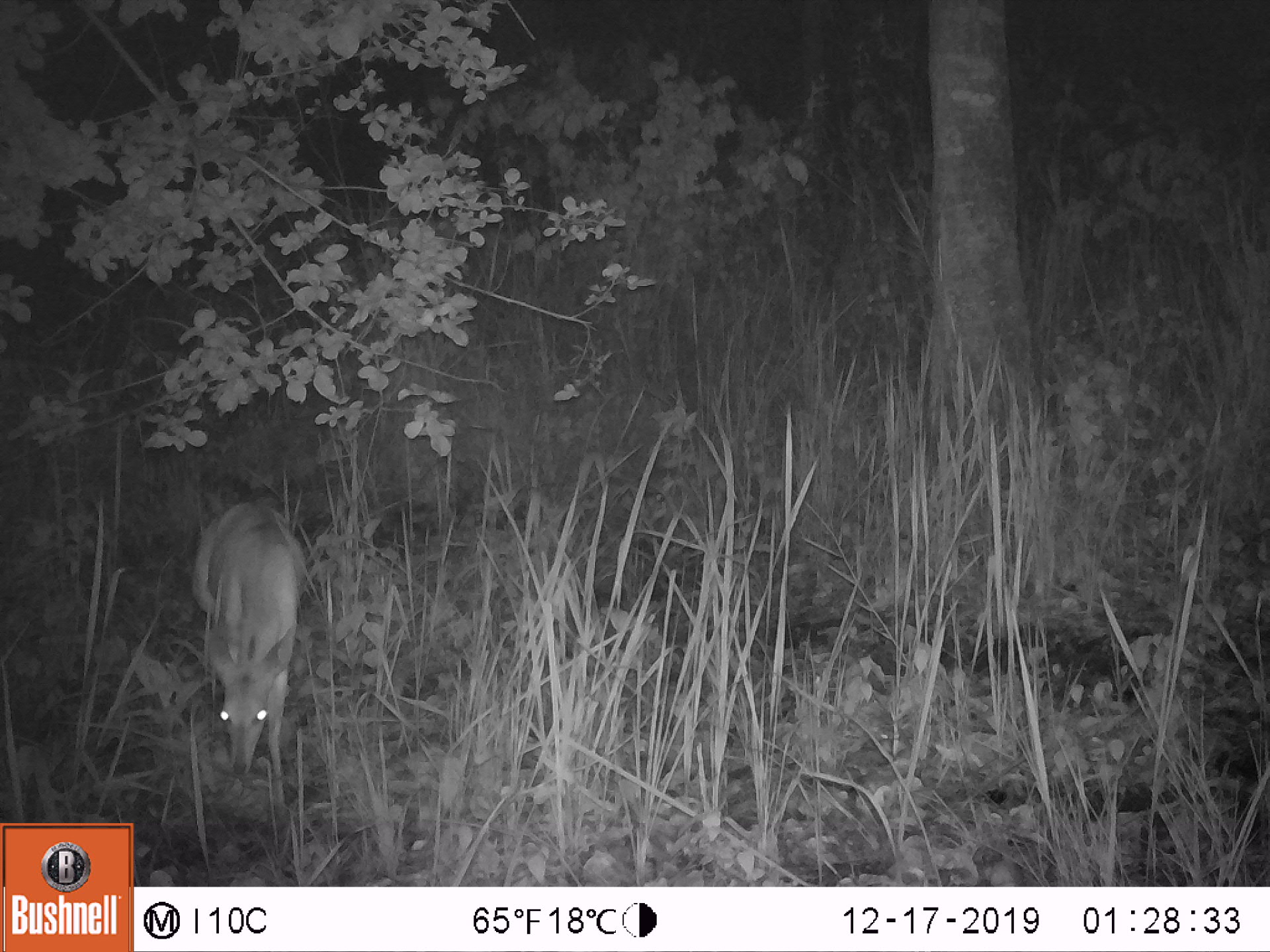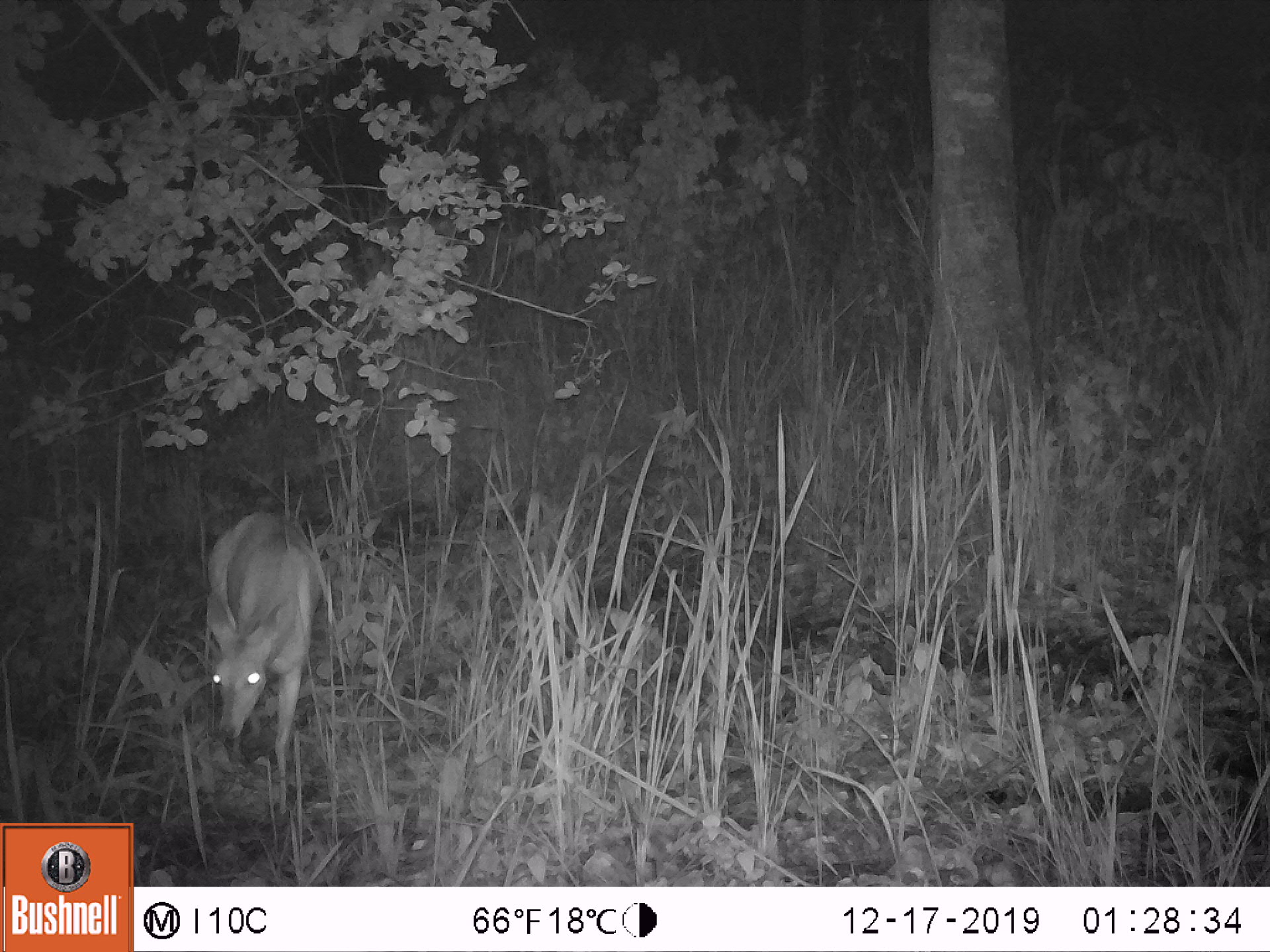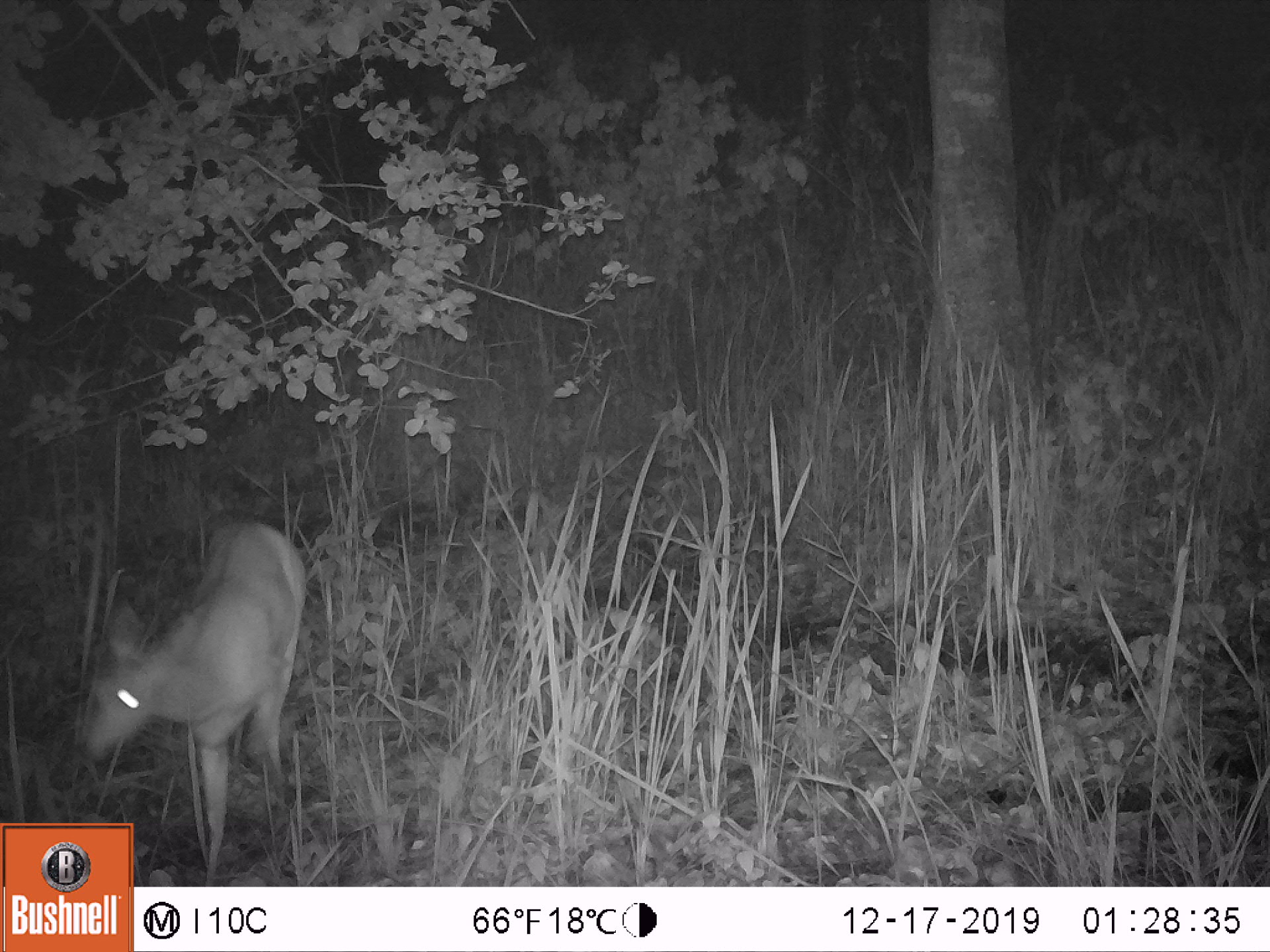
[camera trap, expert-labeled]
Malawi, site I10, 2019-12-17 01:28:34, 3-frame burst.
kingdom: Animalia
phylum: Chordata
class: Mammalia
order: Artiodactyla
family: Bovidae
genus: Tragelaphus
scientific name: Tragelaphus sylvaticus sylvaticus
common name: cape bushbuck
Cape bushbuck (Tragelaphus sylvaticus sylvaticus), count 1.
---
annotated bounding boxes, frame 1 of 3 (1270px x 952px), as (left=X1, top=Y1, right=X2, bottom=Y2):
cape bushbuck: (left=184, top=497, right=310, bottom=826)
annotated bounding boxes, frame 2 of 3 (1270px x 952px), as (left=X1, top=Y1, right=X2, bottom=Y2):
cape bushbuck: (left=189, top=500, right=327, bottom=832)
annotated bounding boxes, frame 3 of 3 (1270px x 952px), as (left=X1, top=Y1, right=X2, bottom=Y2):
cape bushbuck: (left=74, top=513, right=313, bottom=819)